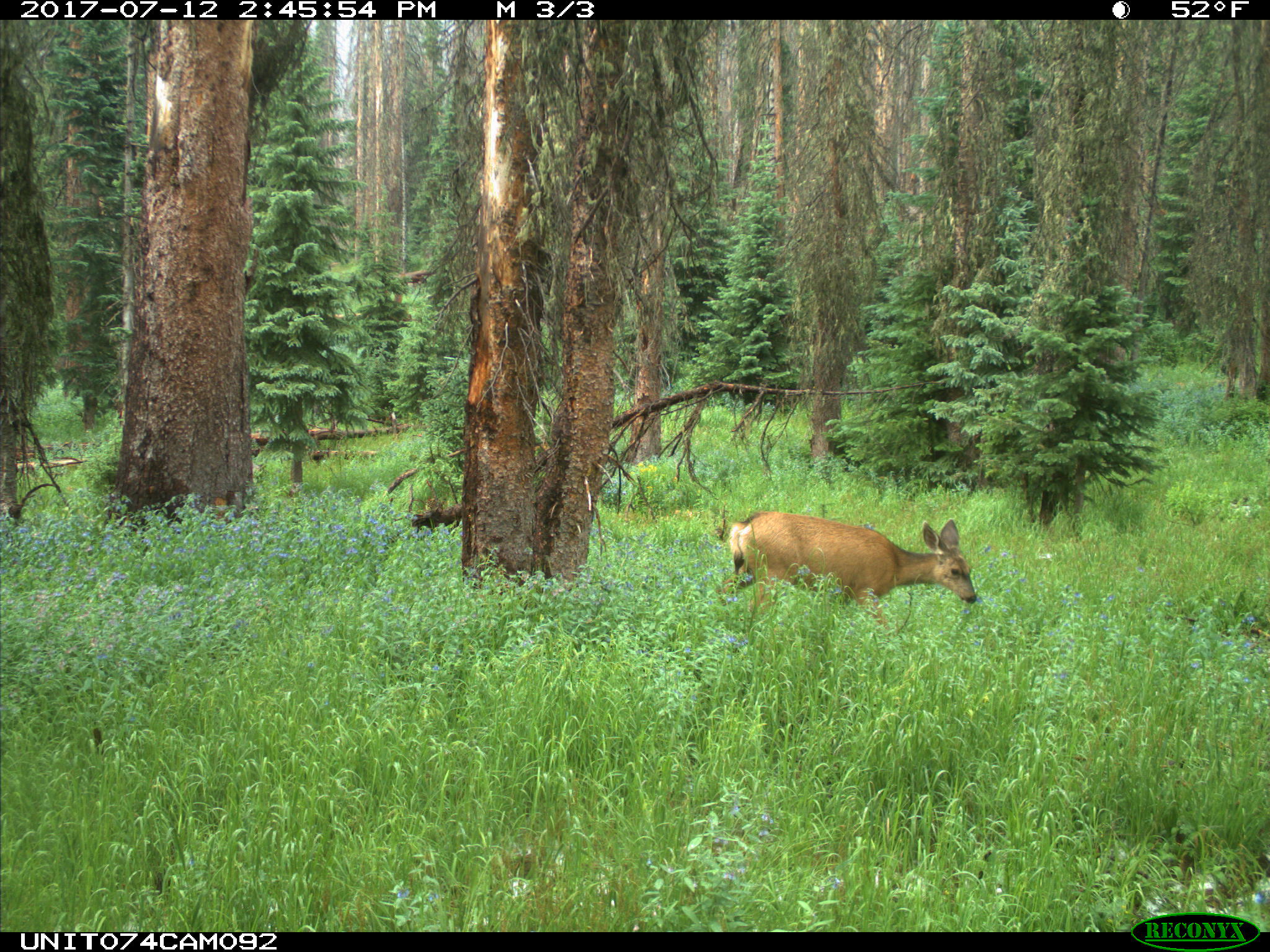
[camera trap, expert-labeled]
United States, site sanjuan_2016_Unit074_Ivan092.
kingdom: Animalia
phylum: Chordata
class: Mammalia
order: Artiodactyla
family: Cervidae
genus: Odocoileus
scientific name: Odocoileus hemionus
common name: mule deer